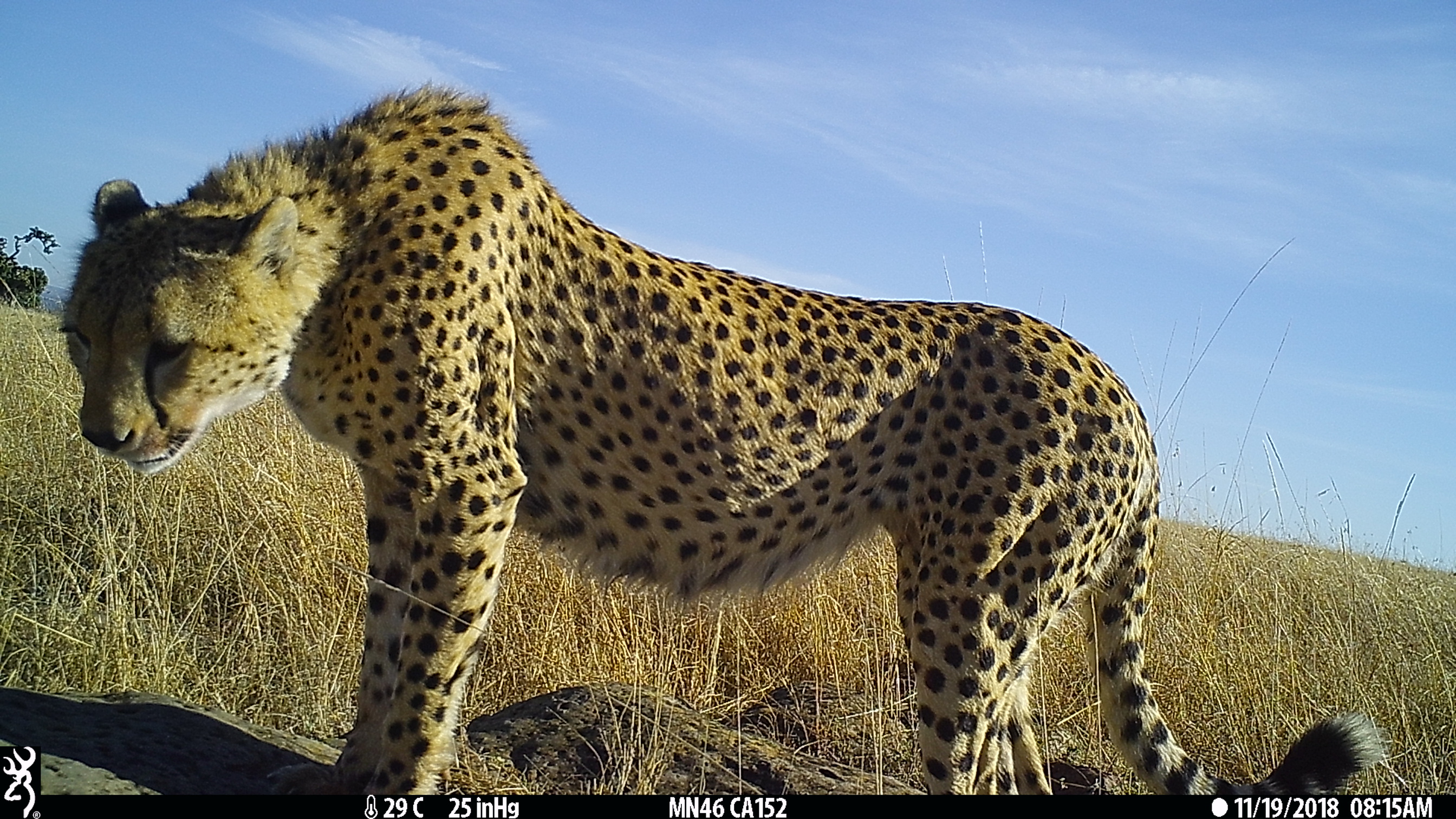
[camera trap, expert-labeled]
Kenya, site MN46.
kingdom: Animalia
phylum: Chordata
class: Mammalia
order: Carnivora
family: Felidae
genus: Acinonyx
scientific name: Acinonyx jubatus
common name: cheetah